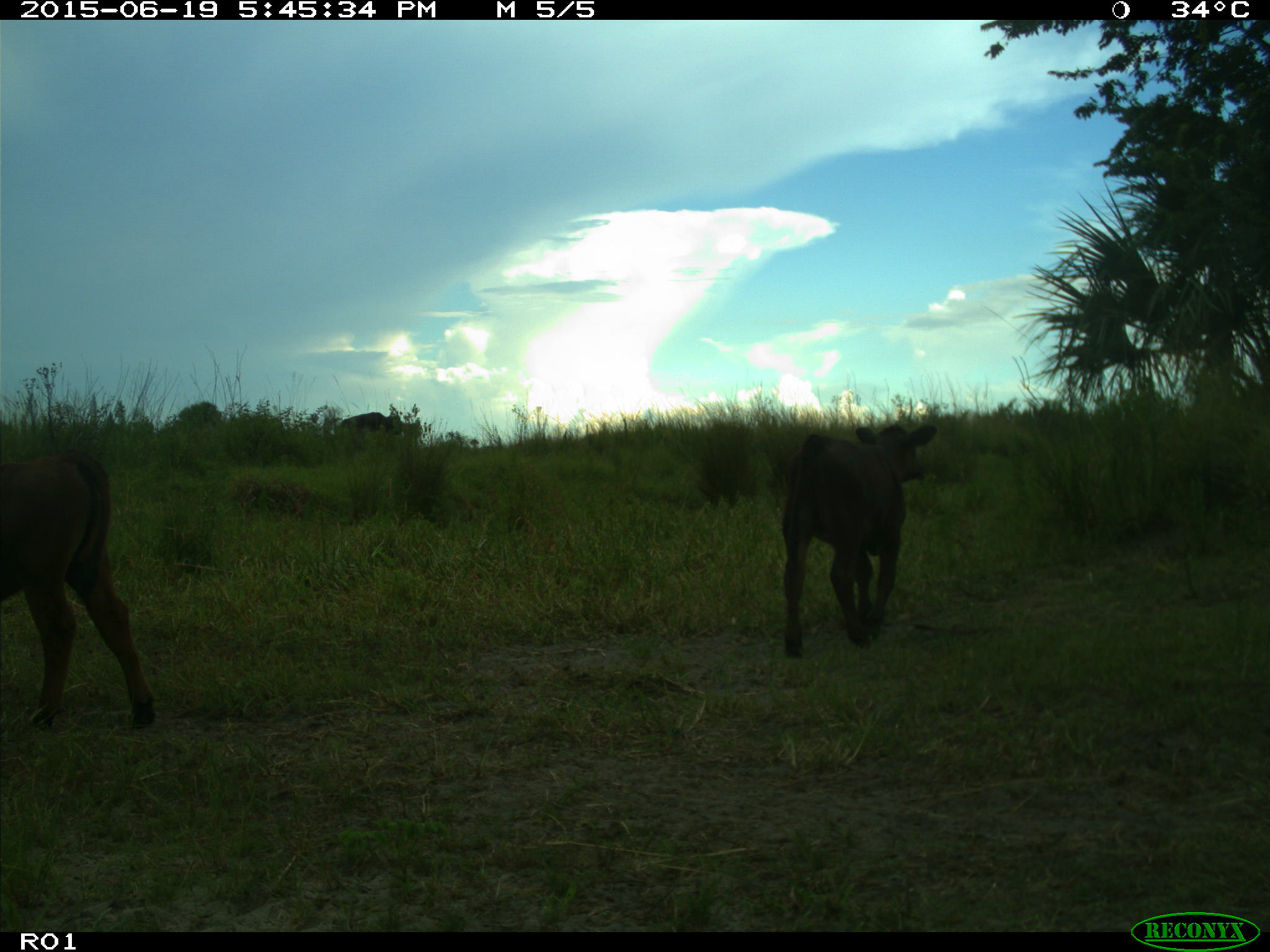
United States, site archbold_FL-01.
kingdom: Animalia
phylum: Chordata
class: Mammalia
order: Artiodactyla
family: Bovidae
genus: Bos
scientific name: Bos taurus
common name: domestic cow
Bos taurus (domestic cow).